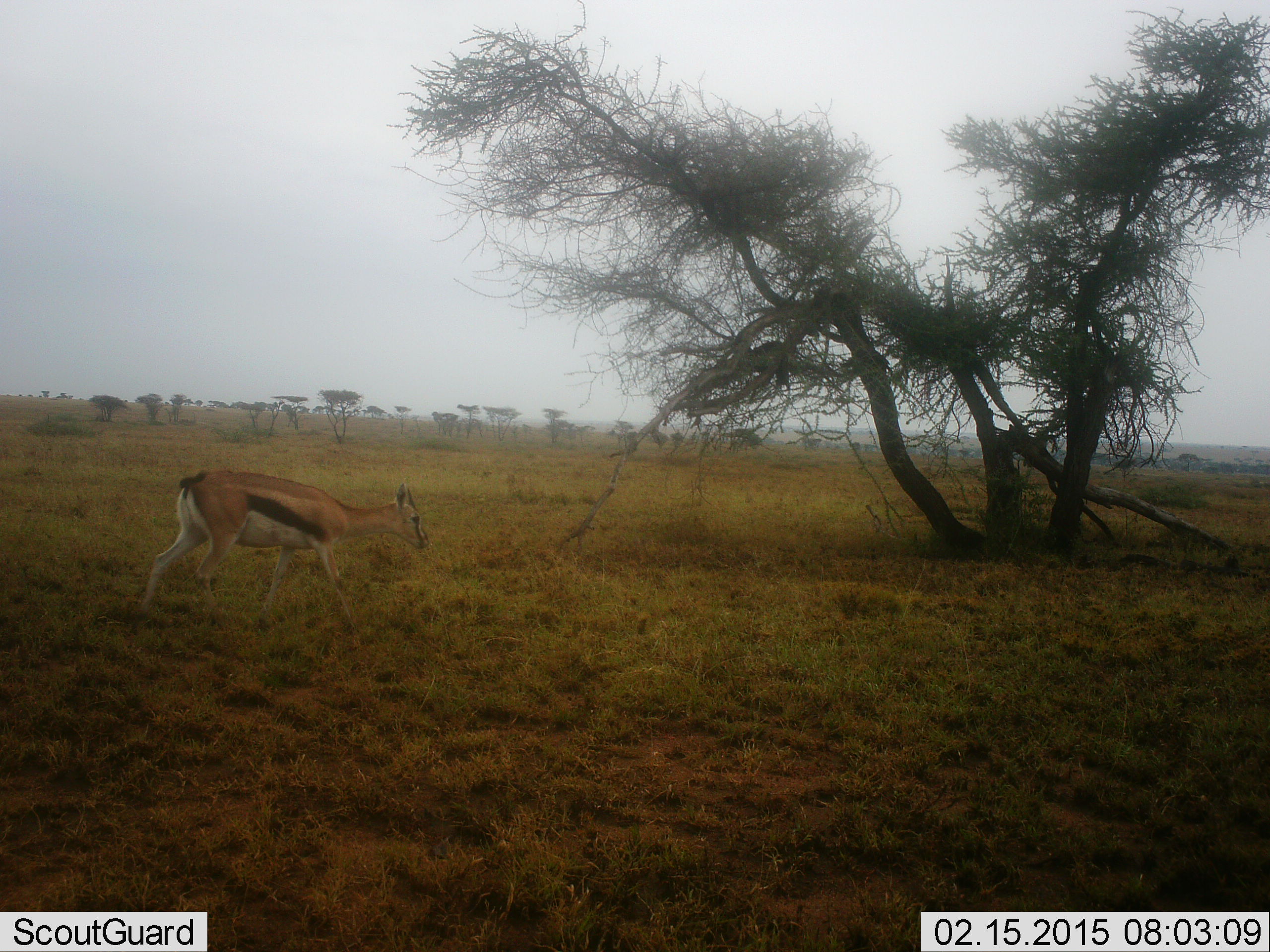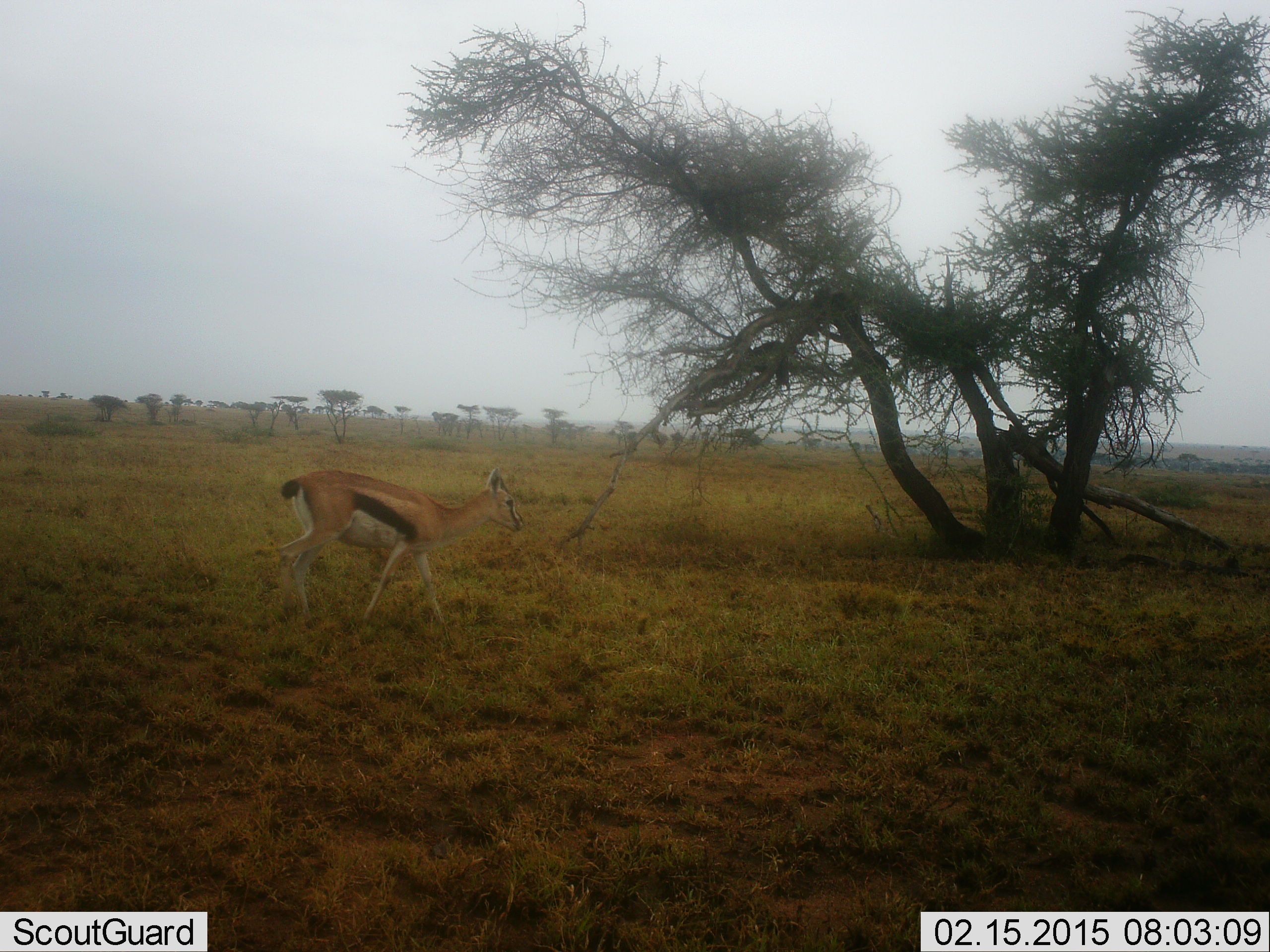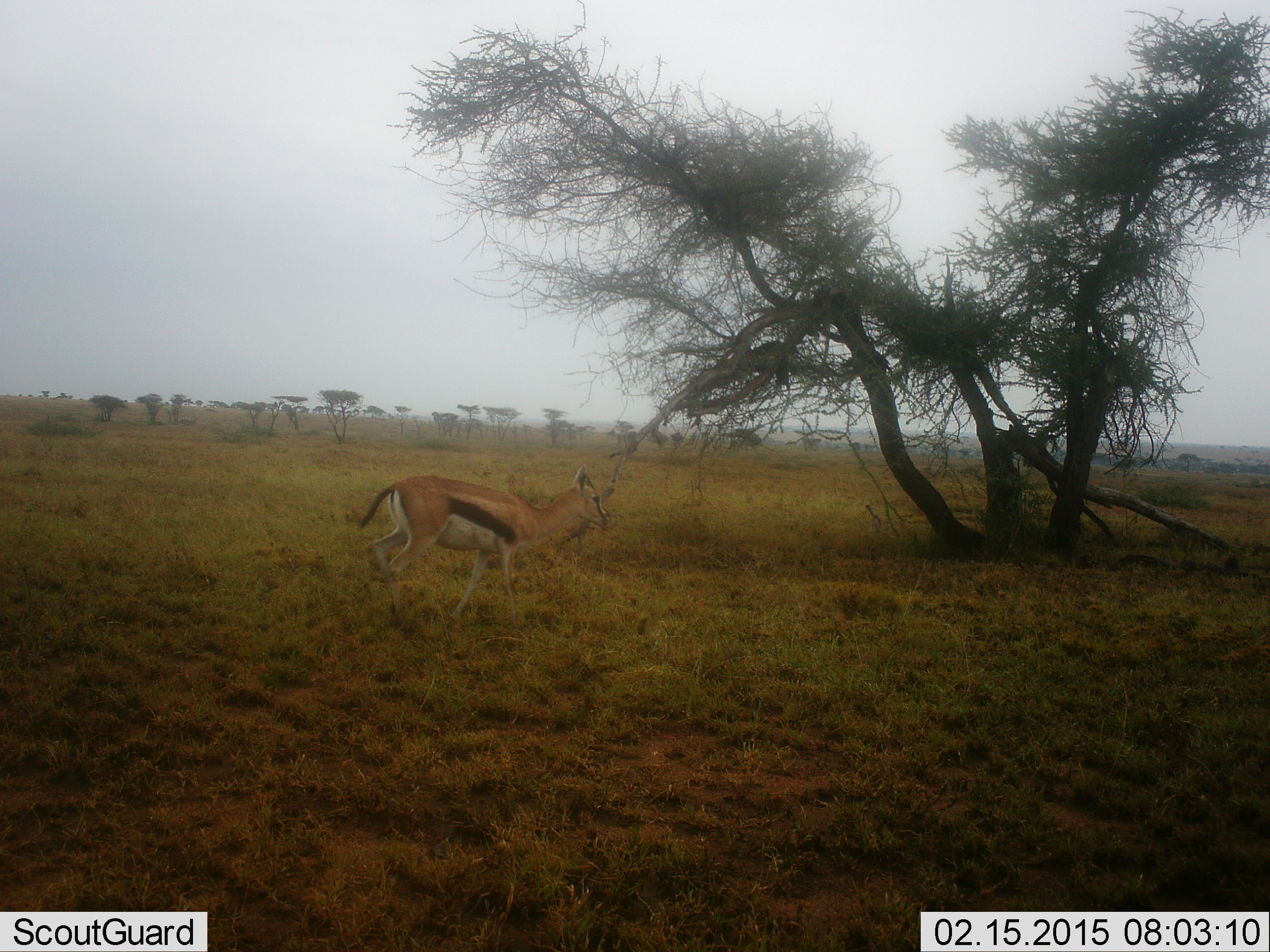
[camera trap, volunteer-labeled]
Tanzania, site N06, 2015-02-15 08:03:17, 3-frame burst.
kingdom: Animalia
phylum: Chordata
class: Mammalia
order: Artiodactyla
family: Bovidae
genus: Eudorcas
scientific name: Eudorcas thomsonii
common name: thomson's gazelle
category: gazellethomsons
Gazellethomsons (thomson's gazelle) (Eudorcas thomsonii), count 1. Behavior (volunteer vote fractions): standing 10%, resting 0%, moving 100%, interacting 0%. Young present (vote fraction): 0%. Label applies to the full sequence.